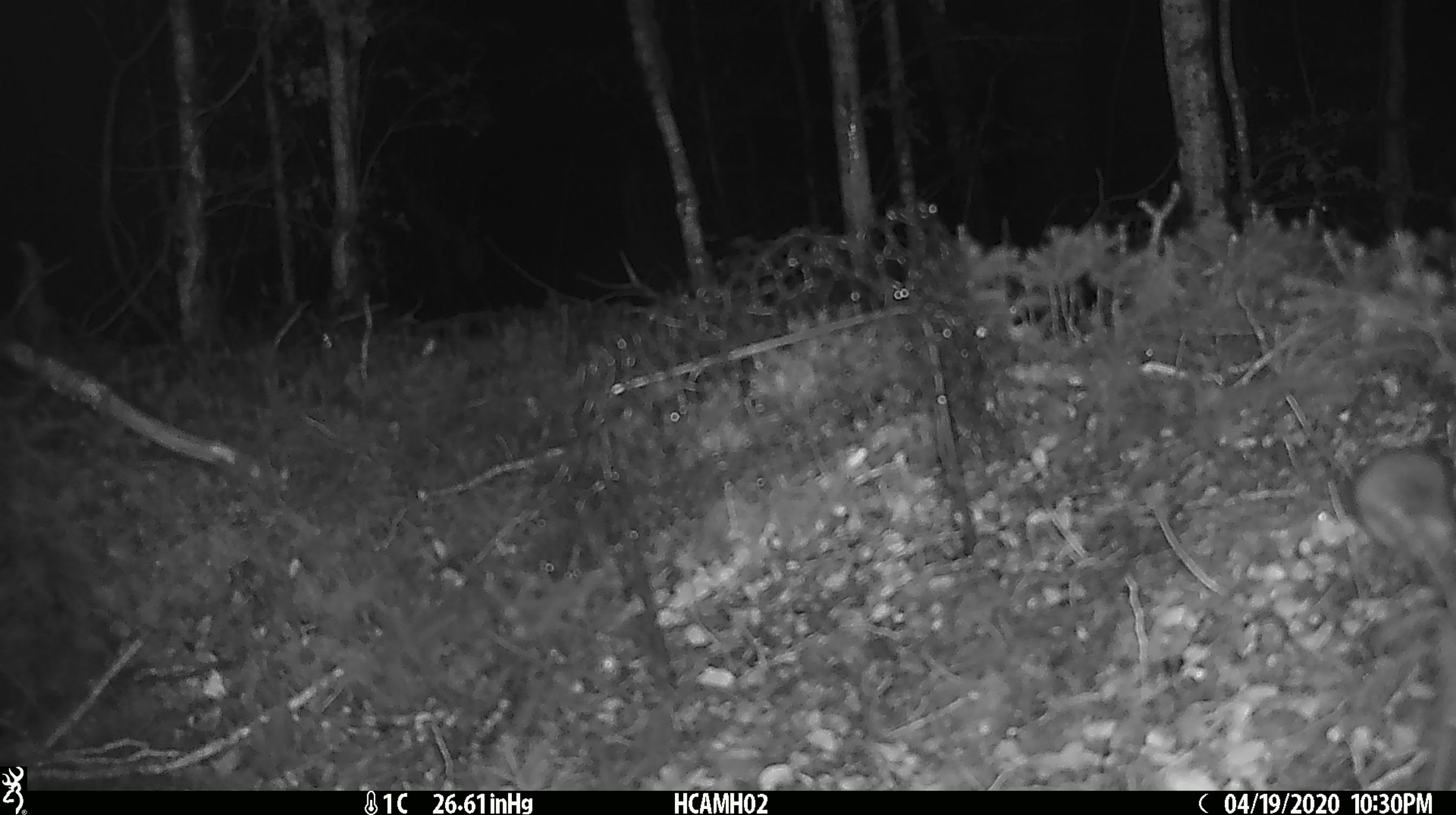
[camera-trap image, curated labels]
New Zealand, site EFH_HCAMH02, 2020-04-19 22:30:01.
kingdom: Animalia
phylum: Chordata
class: Mammalia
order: Rodentia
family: Muridae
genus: Mus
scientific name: Mus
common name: mouse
Mouse (Mus).